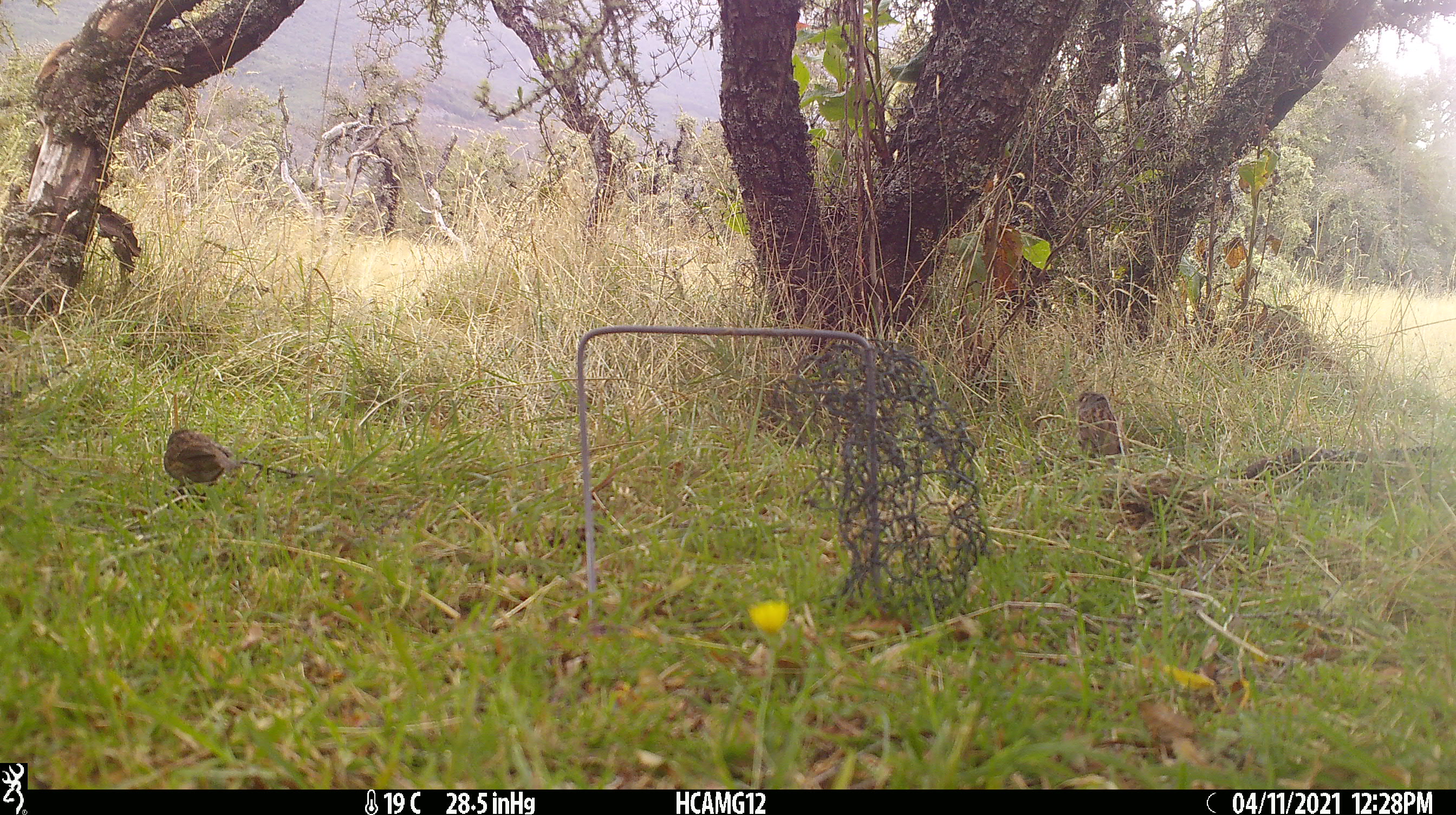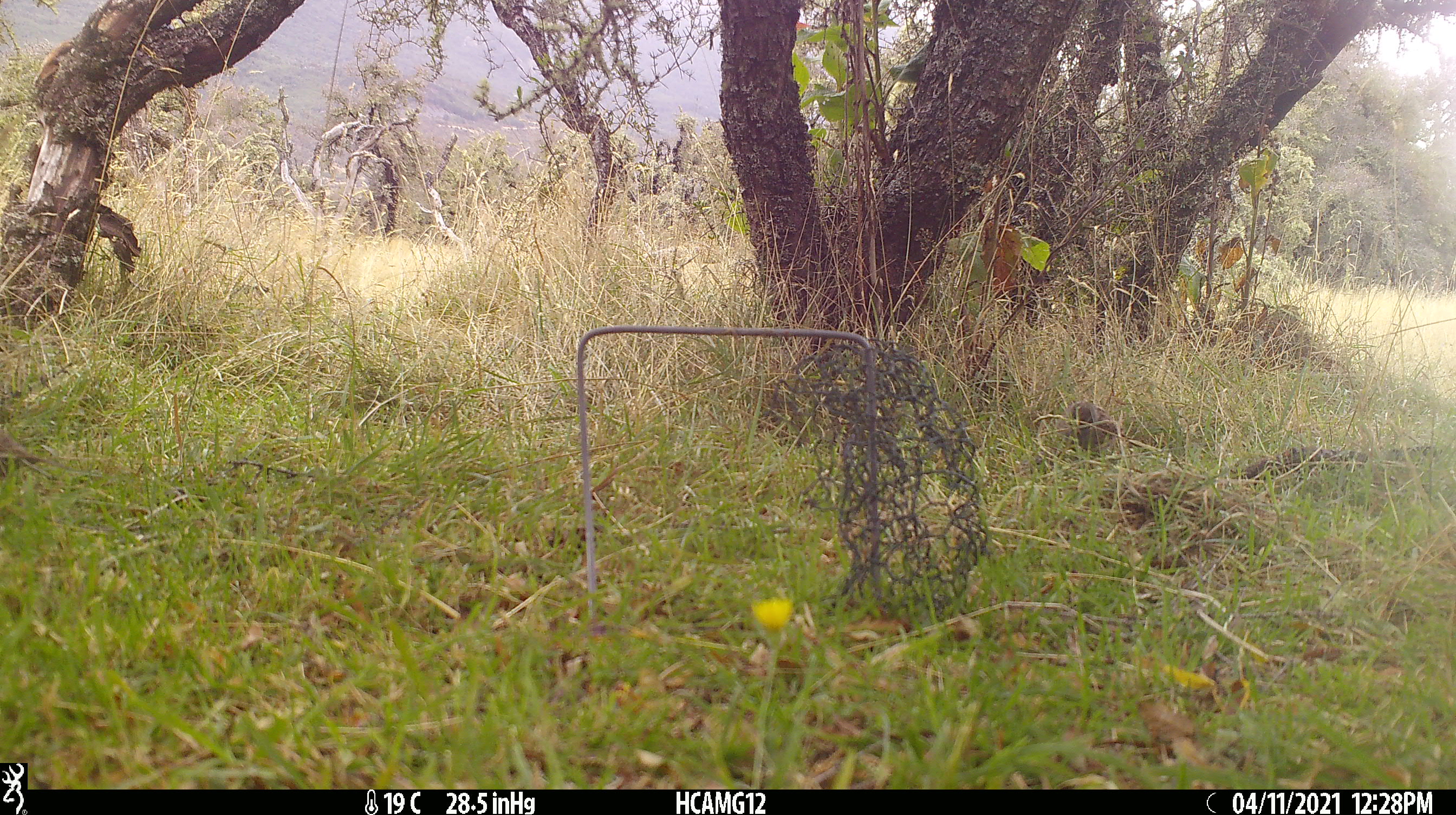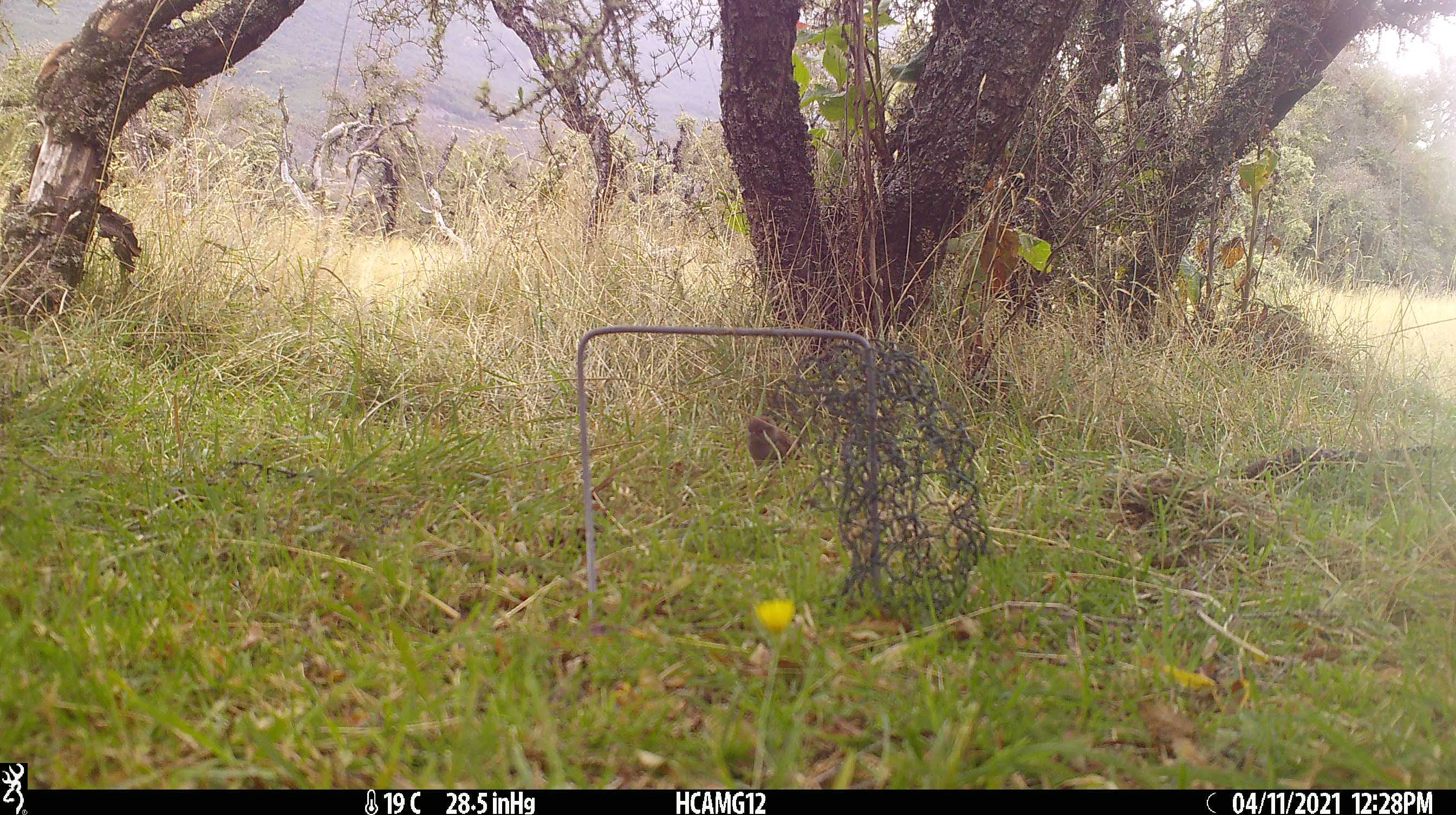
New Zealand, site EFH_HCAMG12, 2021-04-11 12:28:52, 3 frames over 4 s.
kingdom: Animalia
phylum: Chordata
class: Aves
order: Passeriformes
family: Prunellidae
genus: Prunella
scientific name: Prunella modularis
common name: dunnock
Dunnock (Prunella modularis).